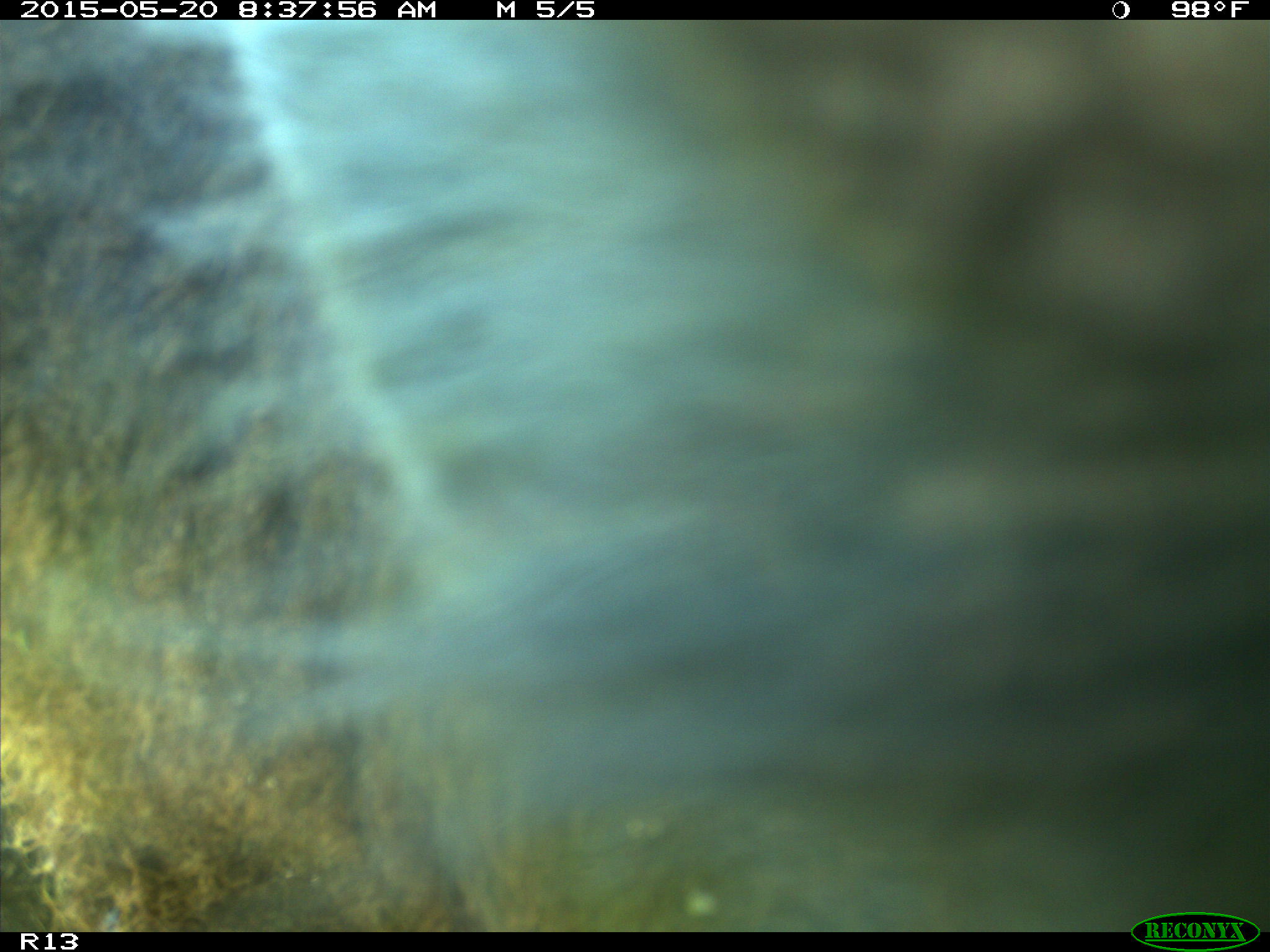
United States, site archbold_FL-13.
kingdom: Animalia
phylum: Chordata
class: Mammalia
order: Artiodactyla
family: Bovidae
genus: Bos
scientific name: Bos taurus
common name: domestic cow